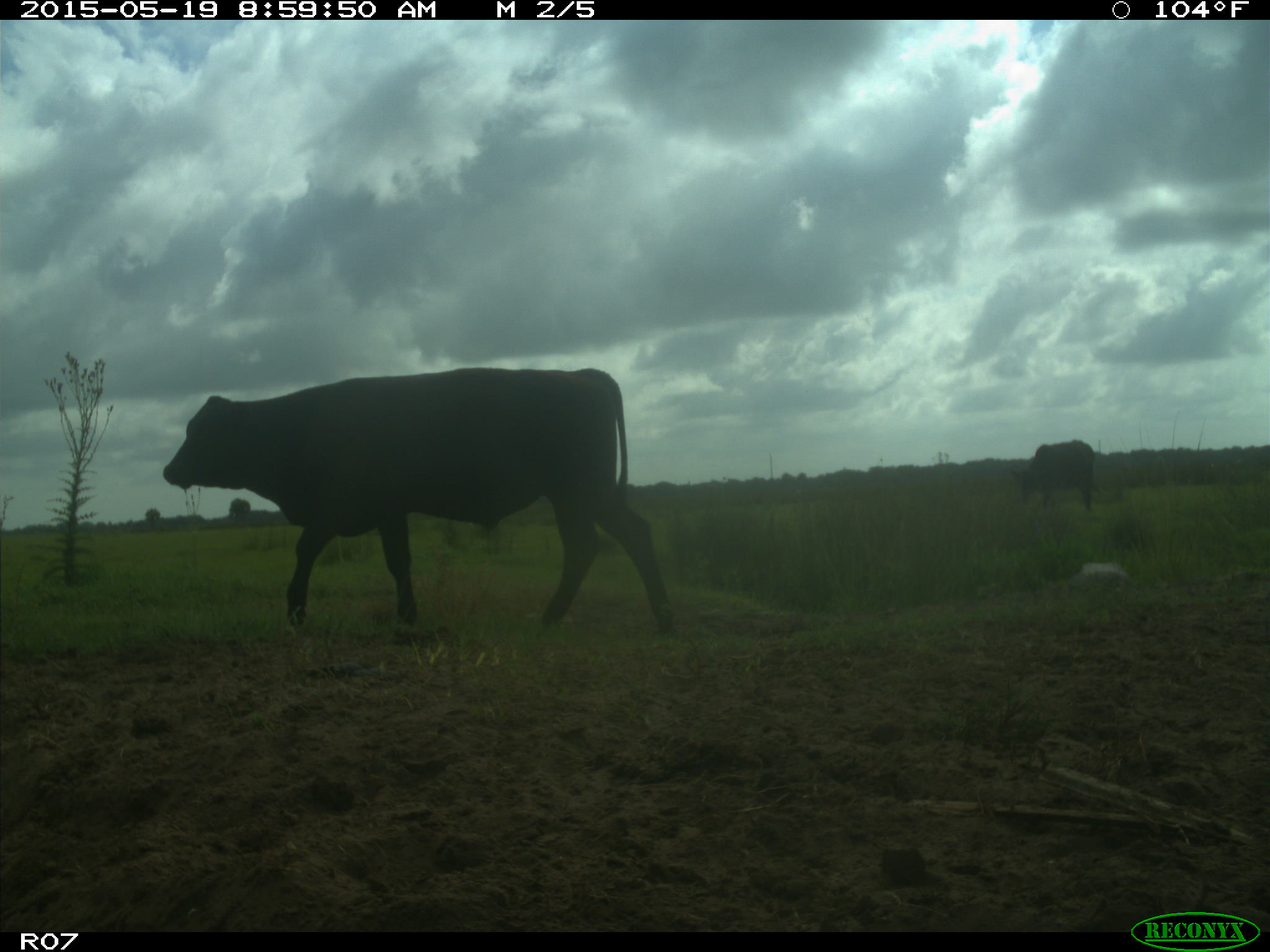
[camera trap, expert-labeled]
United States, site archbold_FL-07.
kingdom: Animalia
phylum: Chordata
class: Mammalia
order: Artiodactyla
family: Bovidae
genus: Bos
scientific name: Bos taurus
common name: domestic cow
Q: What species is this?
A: Bos taurus (domestic cow).